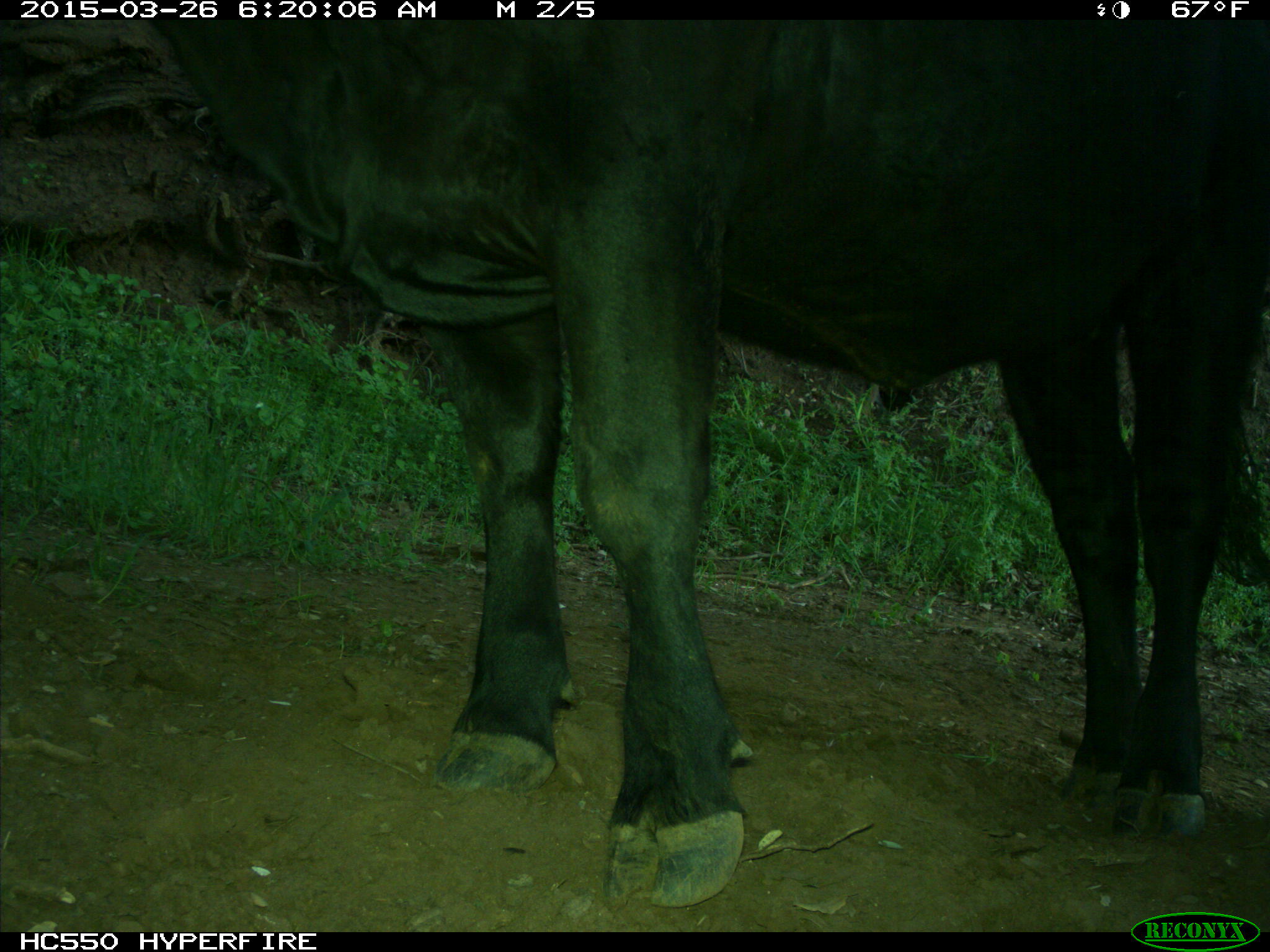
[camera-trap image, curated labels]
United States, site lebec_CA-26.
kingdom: Animalia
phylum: Chordata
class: Mammalia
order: Artiodactyla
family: Bovidae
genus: Bos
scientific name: Bos taurus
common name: domestic cow